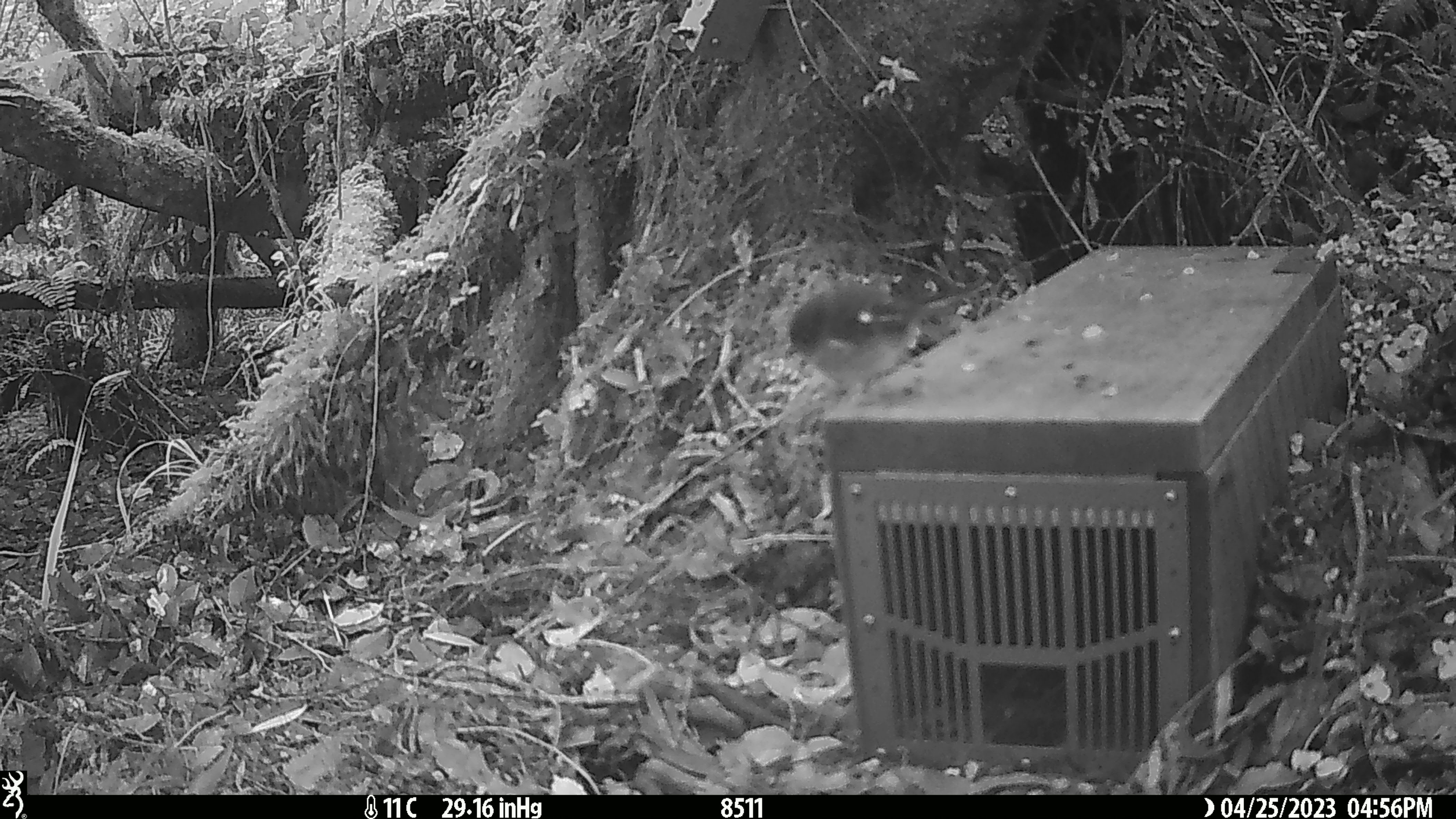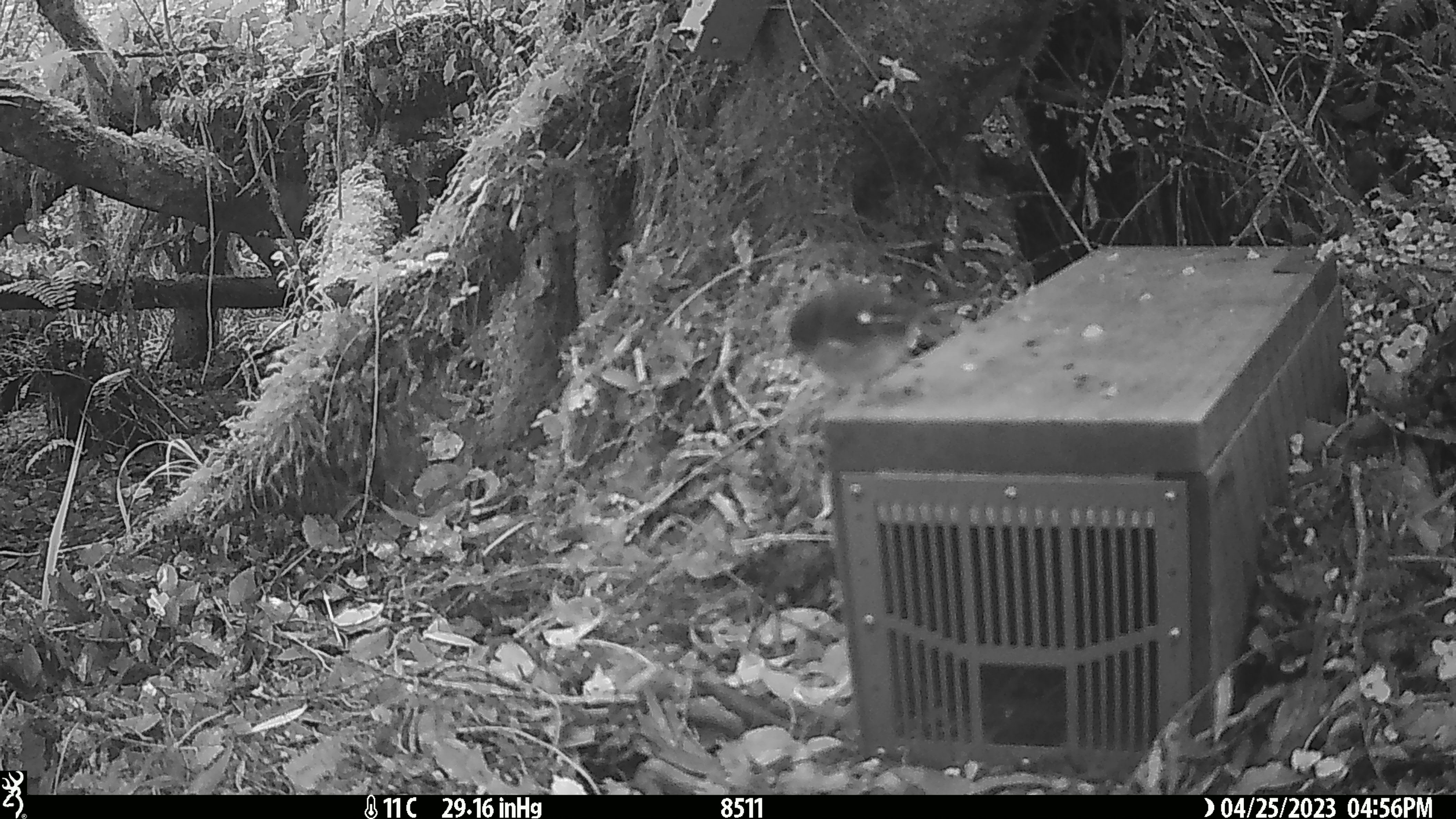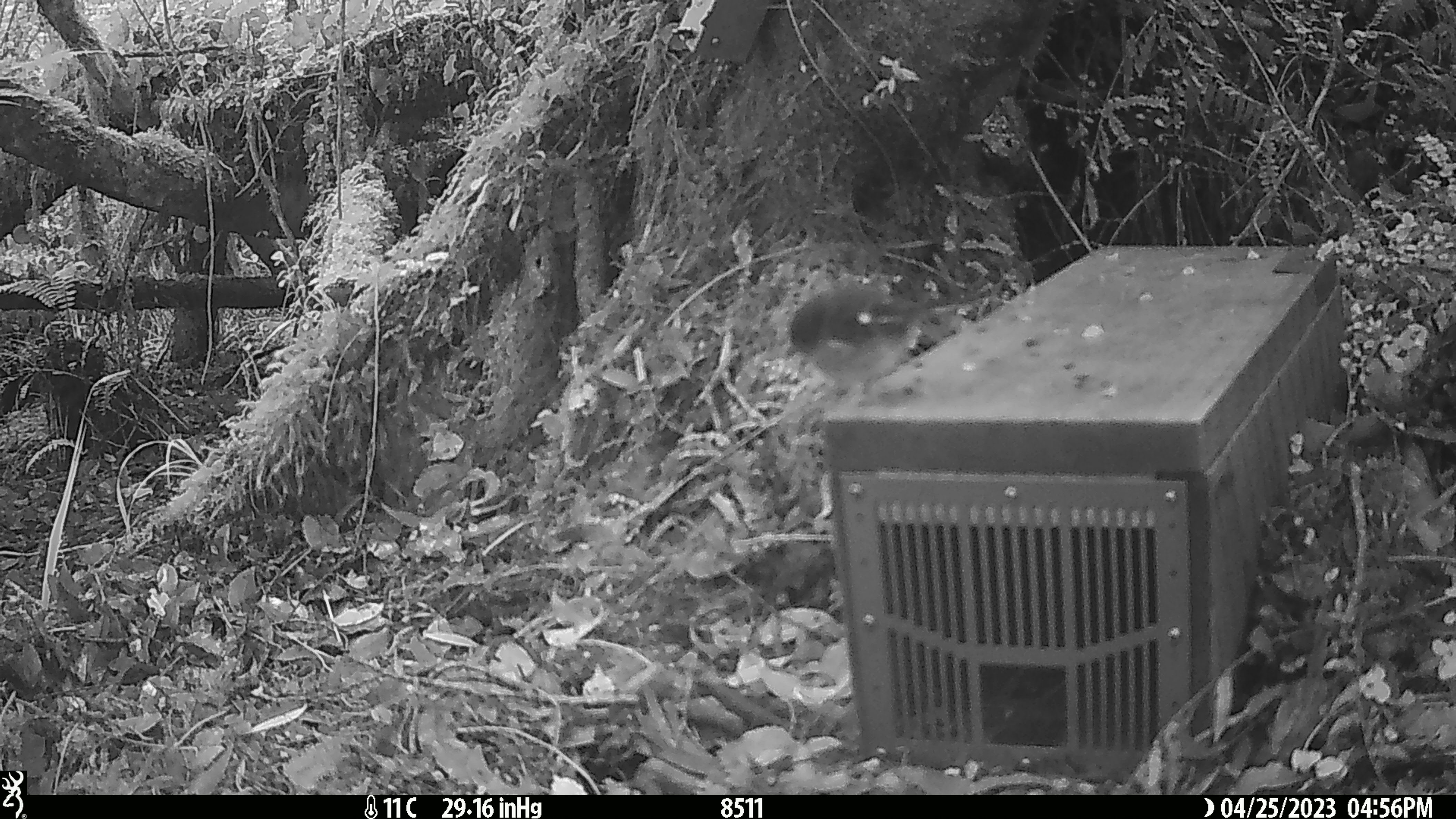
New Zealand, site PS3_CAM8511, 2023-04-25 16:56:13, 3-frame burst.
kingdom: Animalia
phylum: Chordata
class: Aves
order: Passeriformes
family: Petroicidae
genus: Petroica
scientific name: Petroica macrocephala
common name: tomtit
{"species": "tomtit (Petroica macrocephala)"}